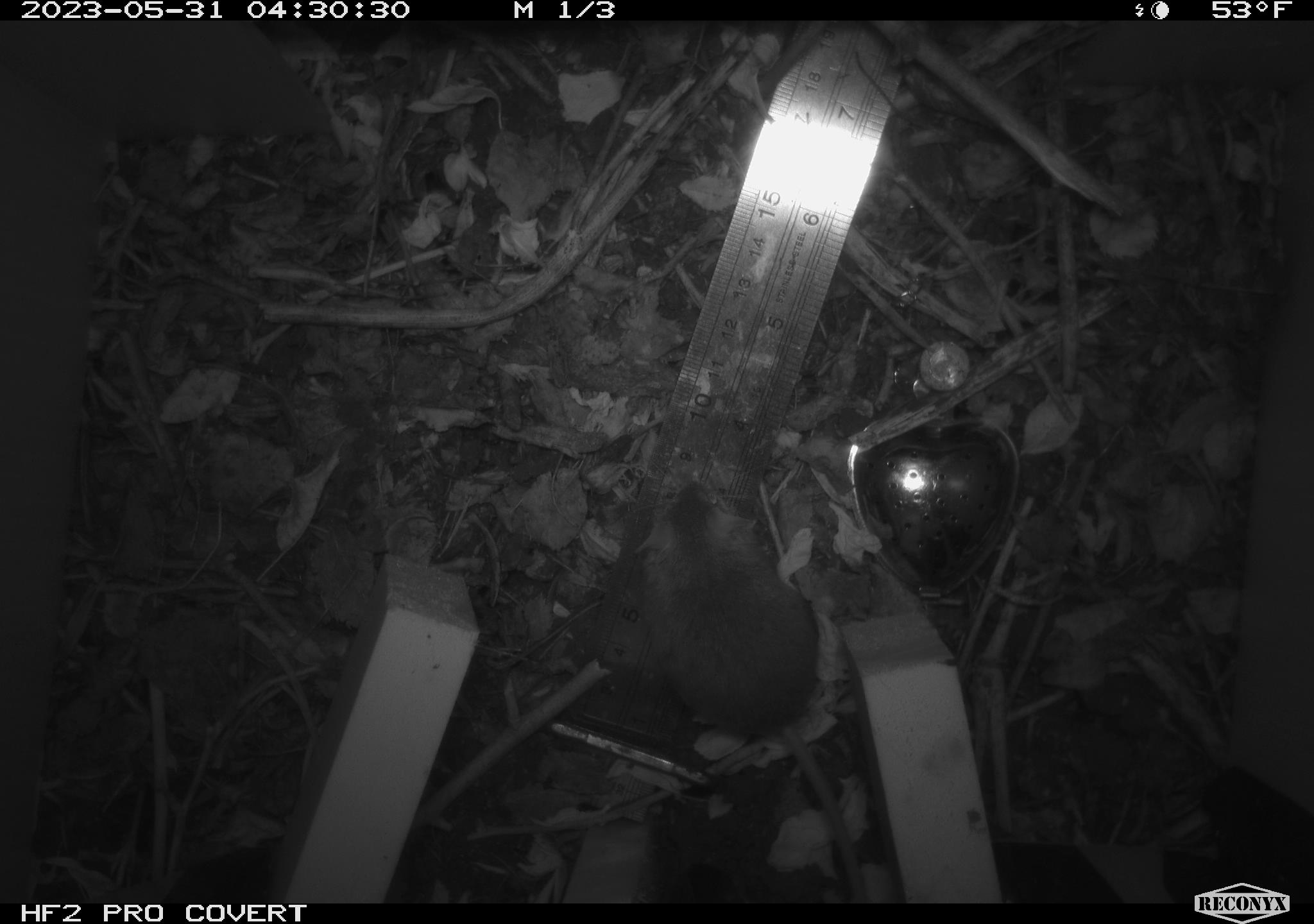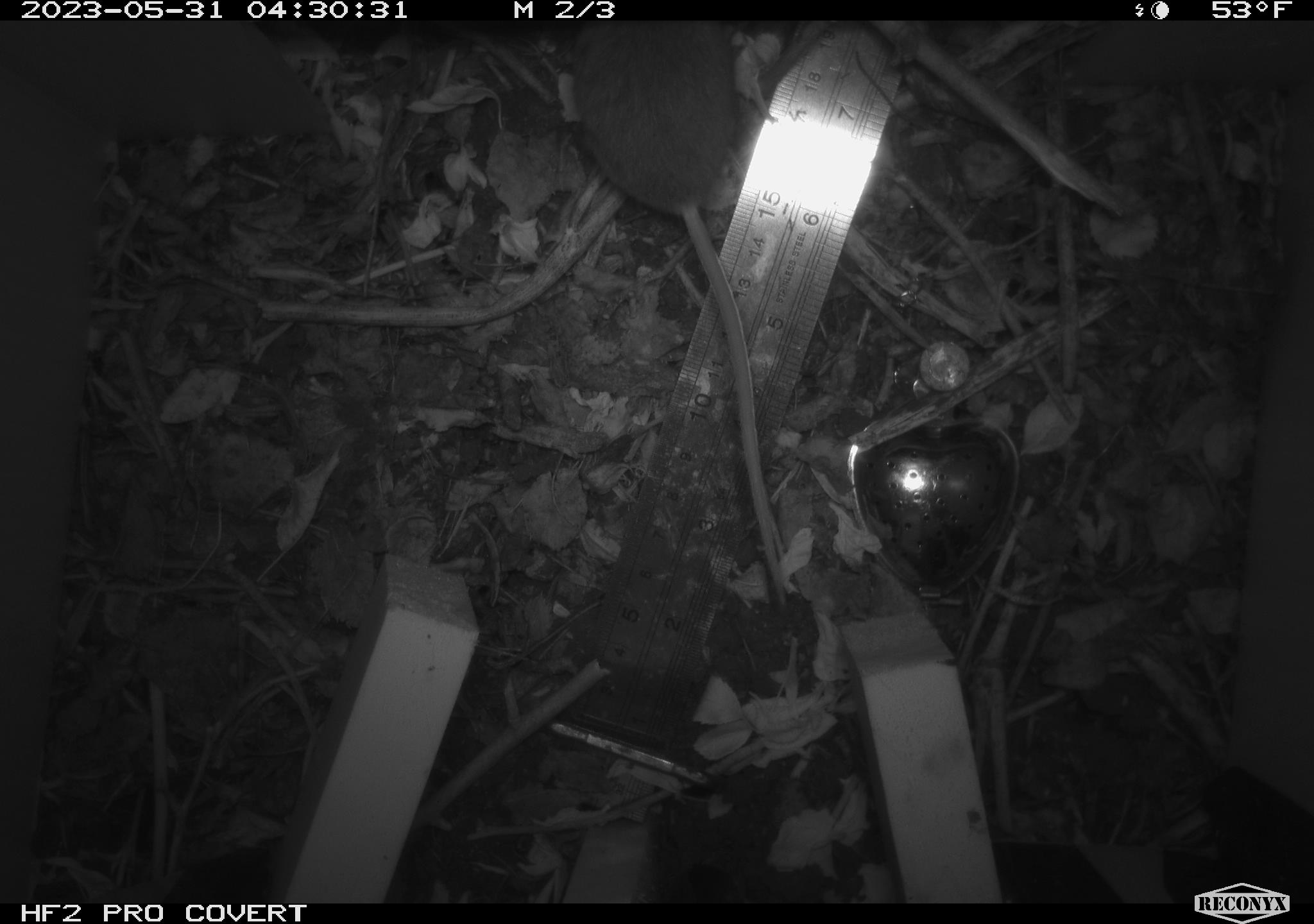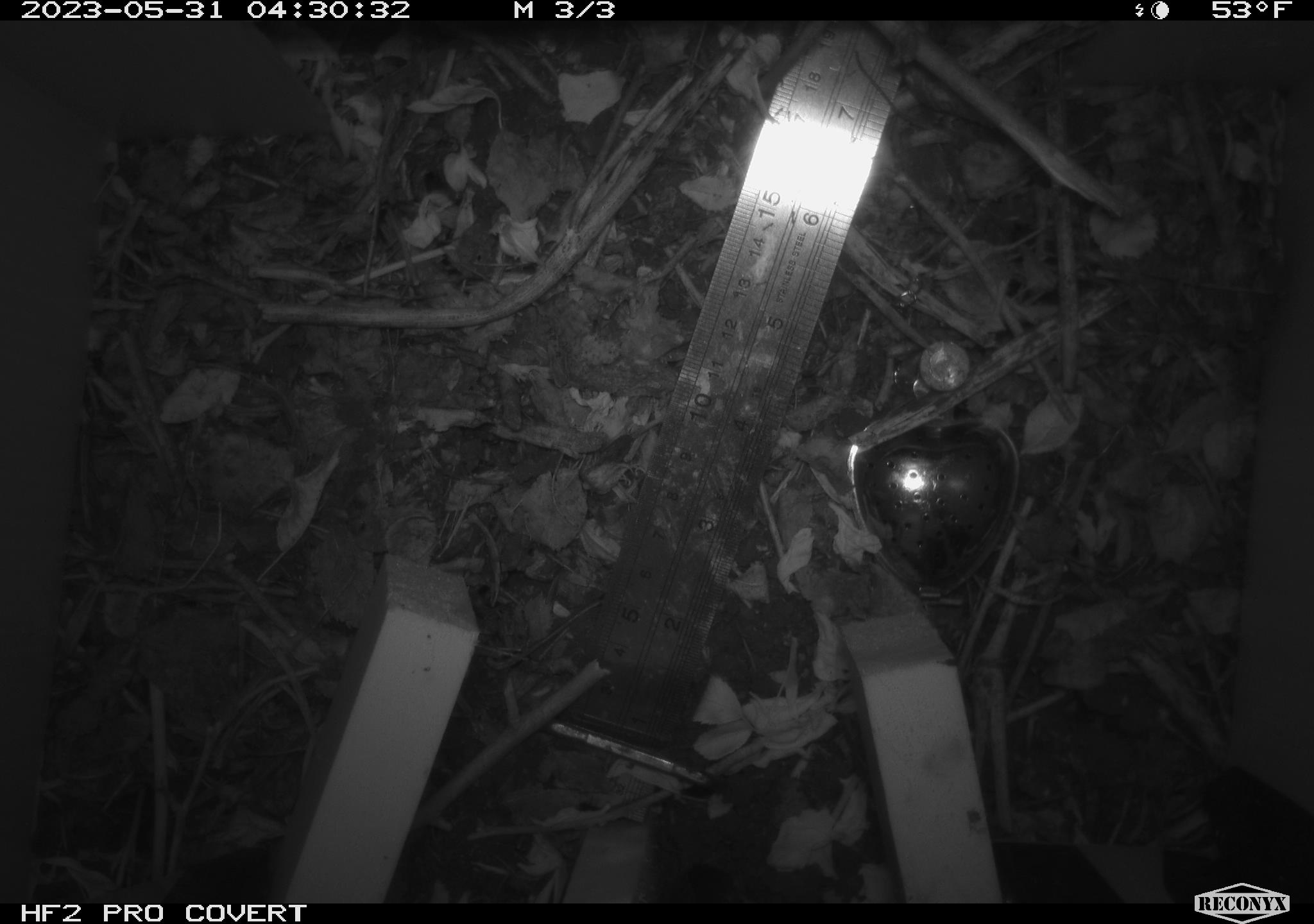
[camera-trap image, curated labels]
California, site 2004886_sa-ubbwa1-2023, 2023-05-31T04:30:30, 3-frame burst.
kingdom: Animalia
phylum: Chordata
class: Mammalia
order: Rodentia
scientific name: Rodentia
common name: rodent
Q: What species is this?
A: Rodent (Rodentia).